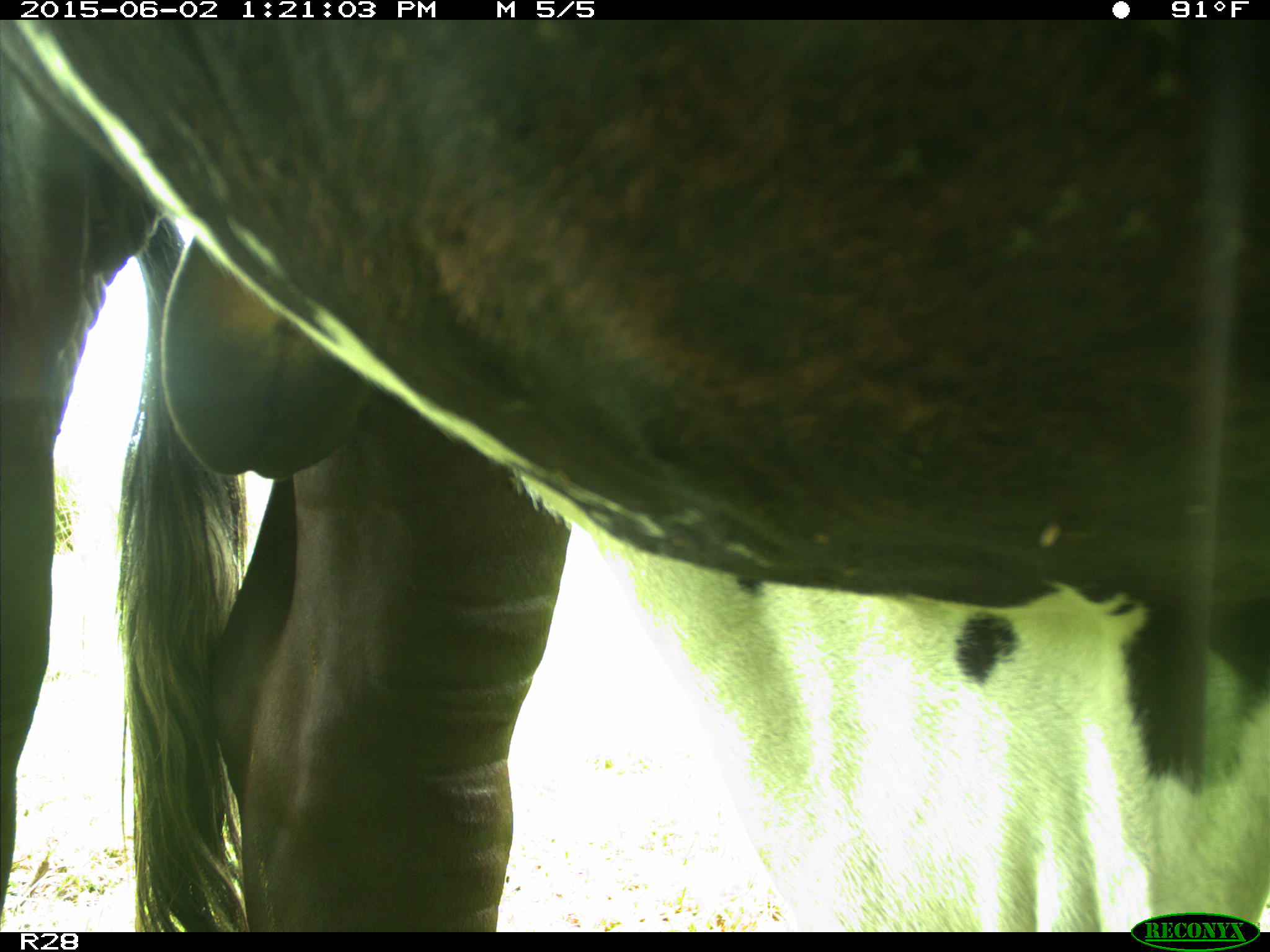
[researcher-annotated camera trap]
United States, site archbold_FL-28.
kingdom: Animalia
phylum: Chordata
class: Mammalia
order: Artiodactyla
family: Bovidae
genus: Bos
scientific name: Bos taurus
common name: domestic cow